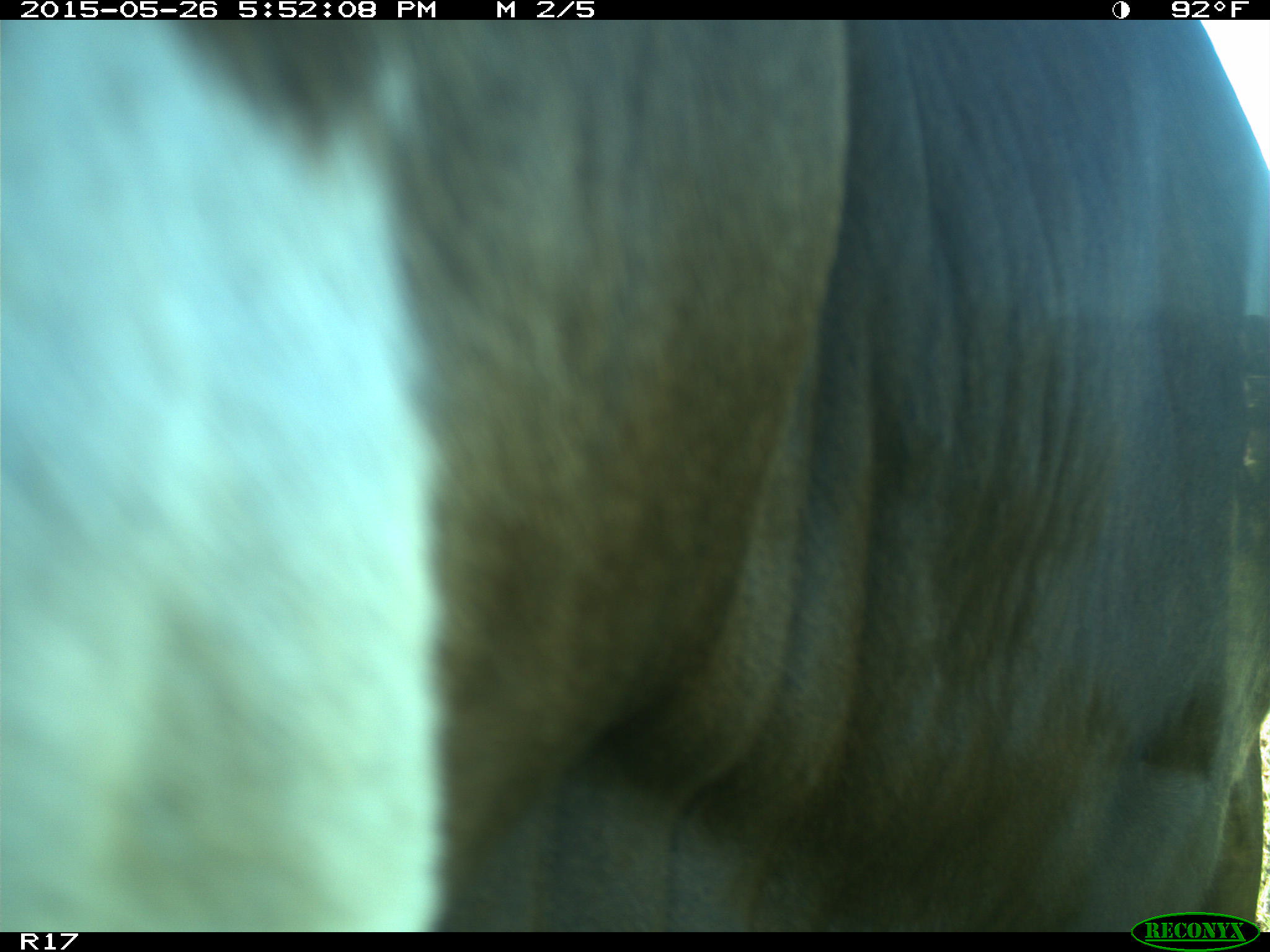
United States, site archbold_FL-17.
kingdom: Animalia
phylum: Chordata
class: Mammalia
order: Artiodactyla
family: Bovidae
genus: Bos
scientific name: Bos taurus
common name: domestic cow